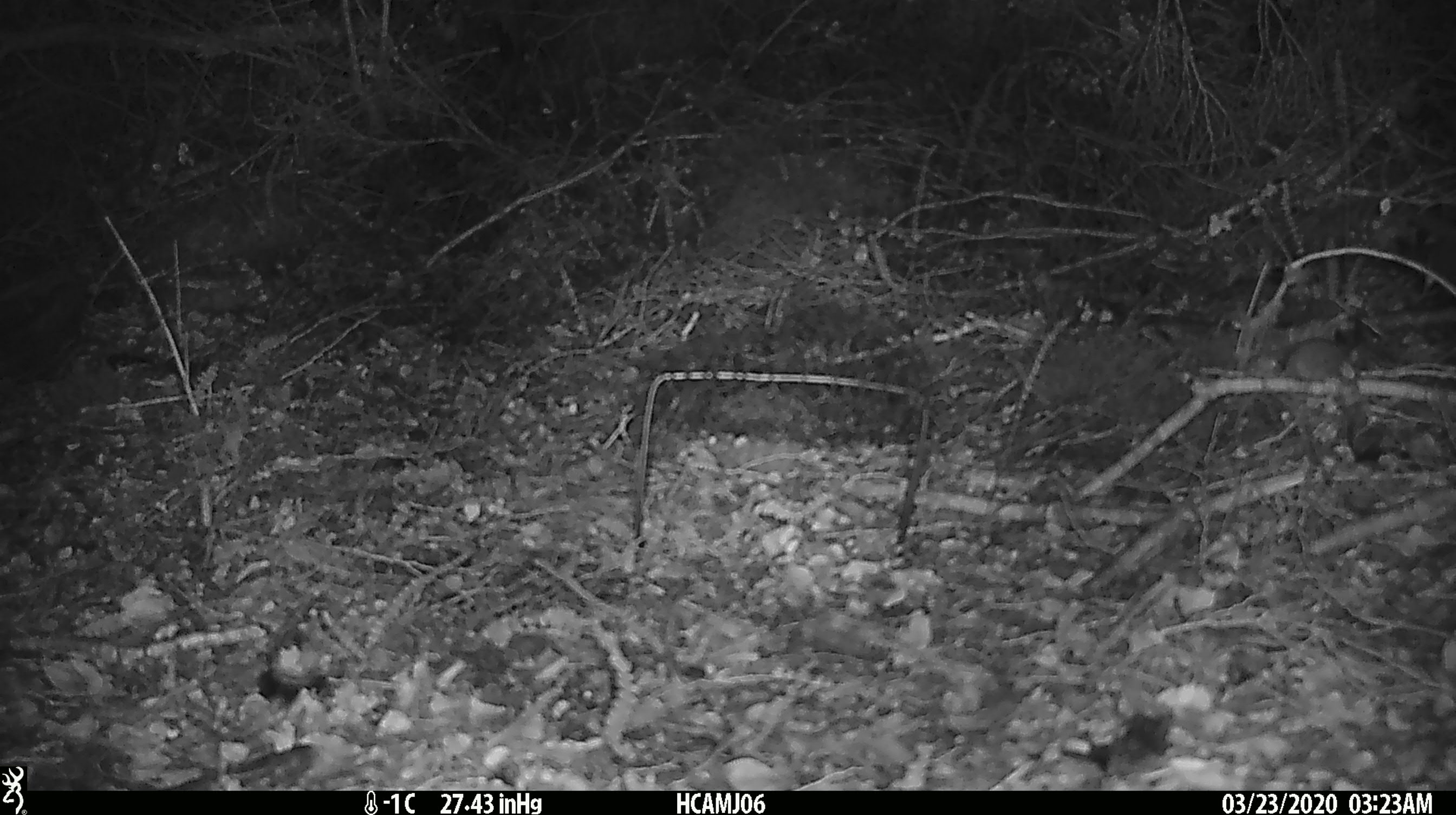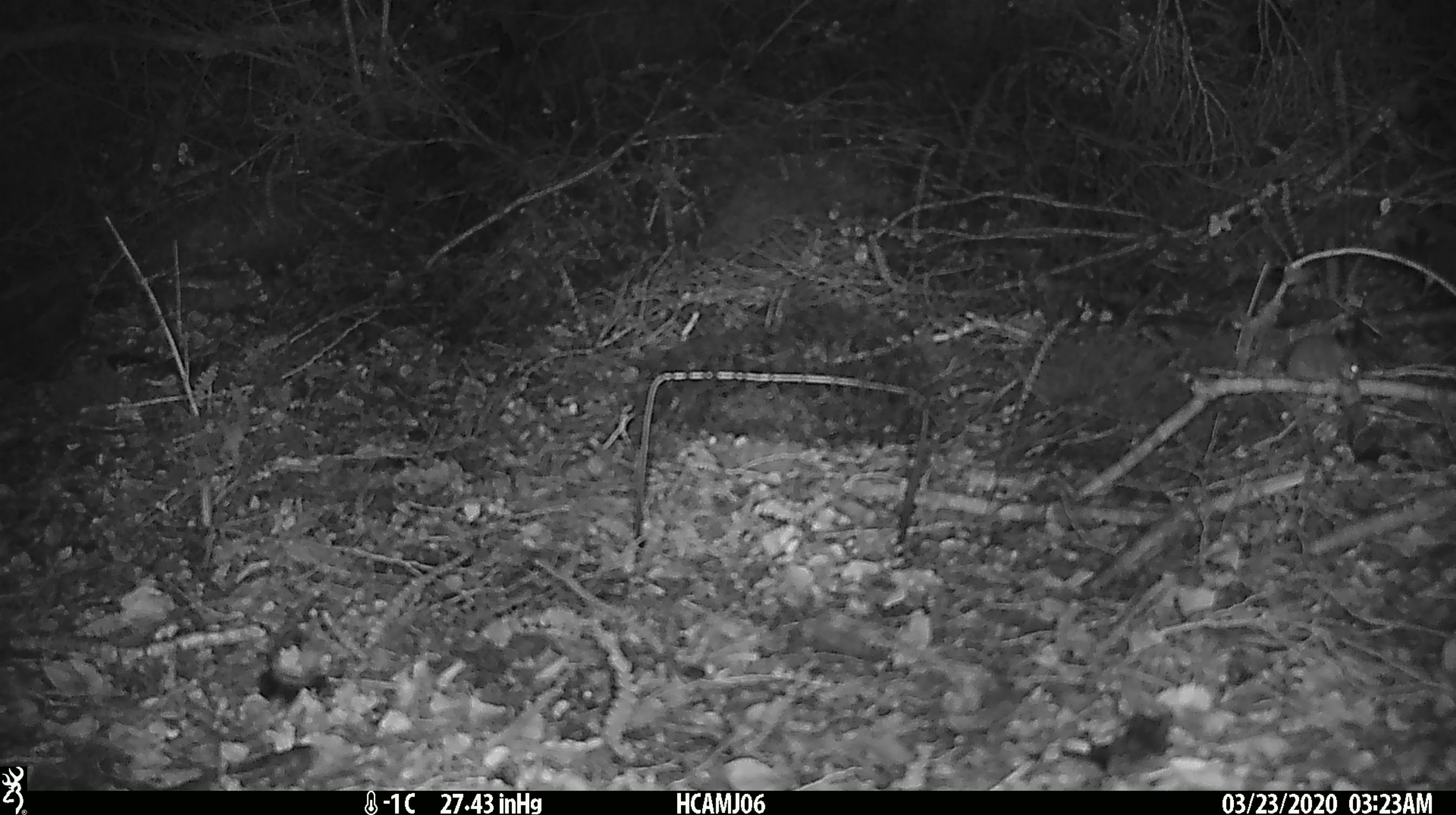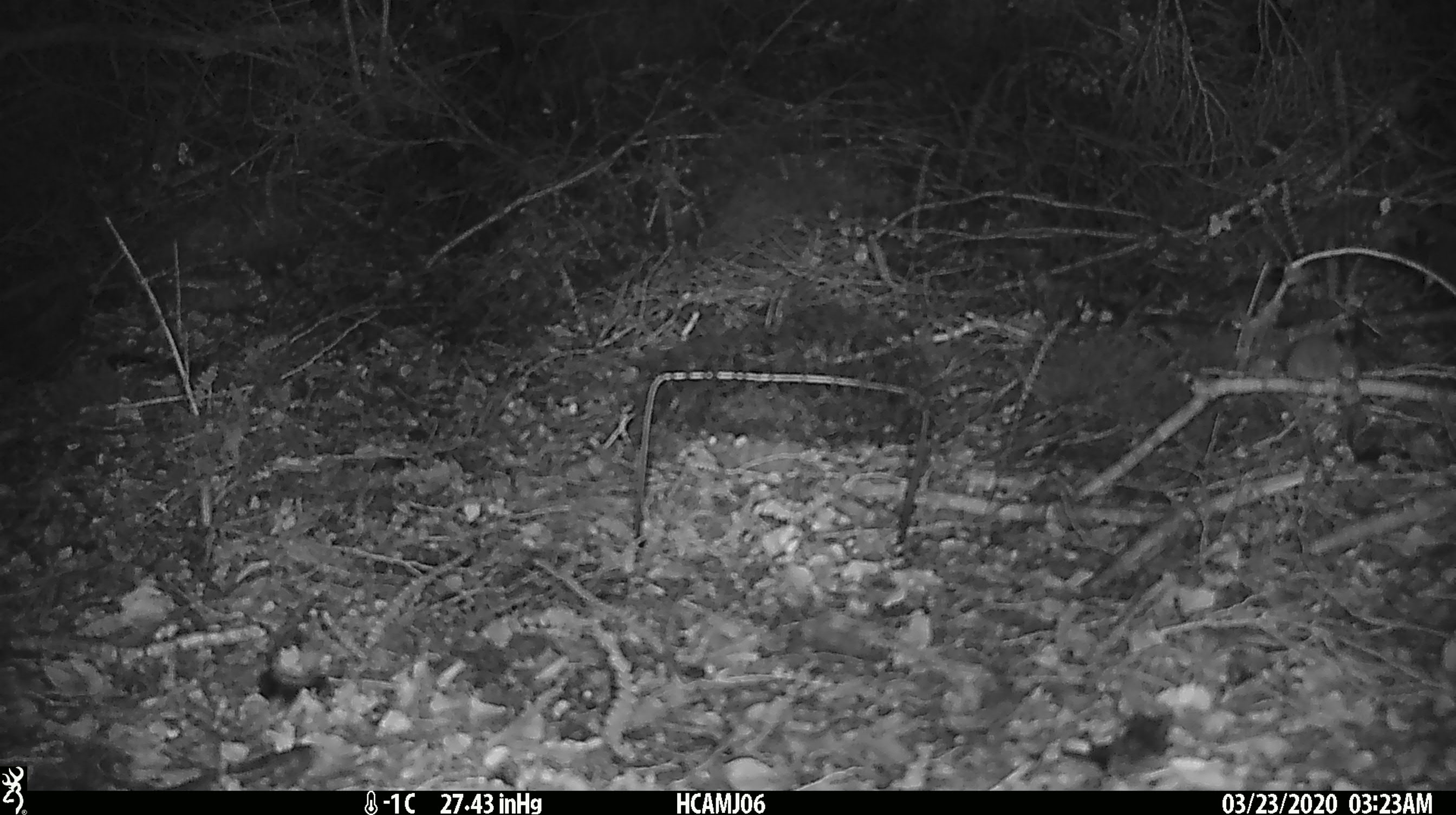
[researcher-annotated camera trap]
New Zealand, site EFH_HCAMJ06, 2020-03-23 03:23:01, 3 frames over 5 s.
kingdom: Animalia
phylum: Chordata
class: Mammalia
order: Rodentia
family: Muridae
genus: Mus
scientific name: Mus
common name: mouse